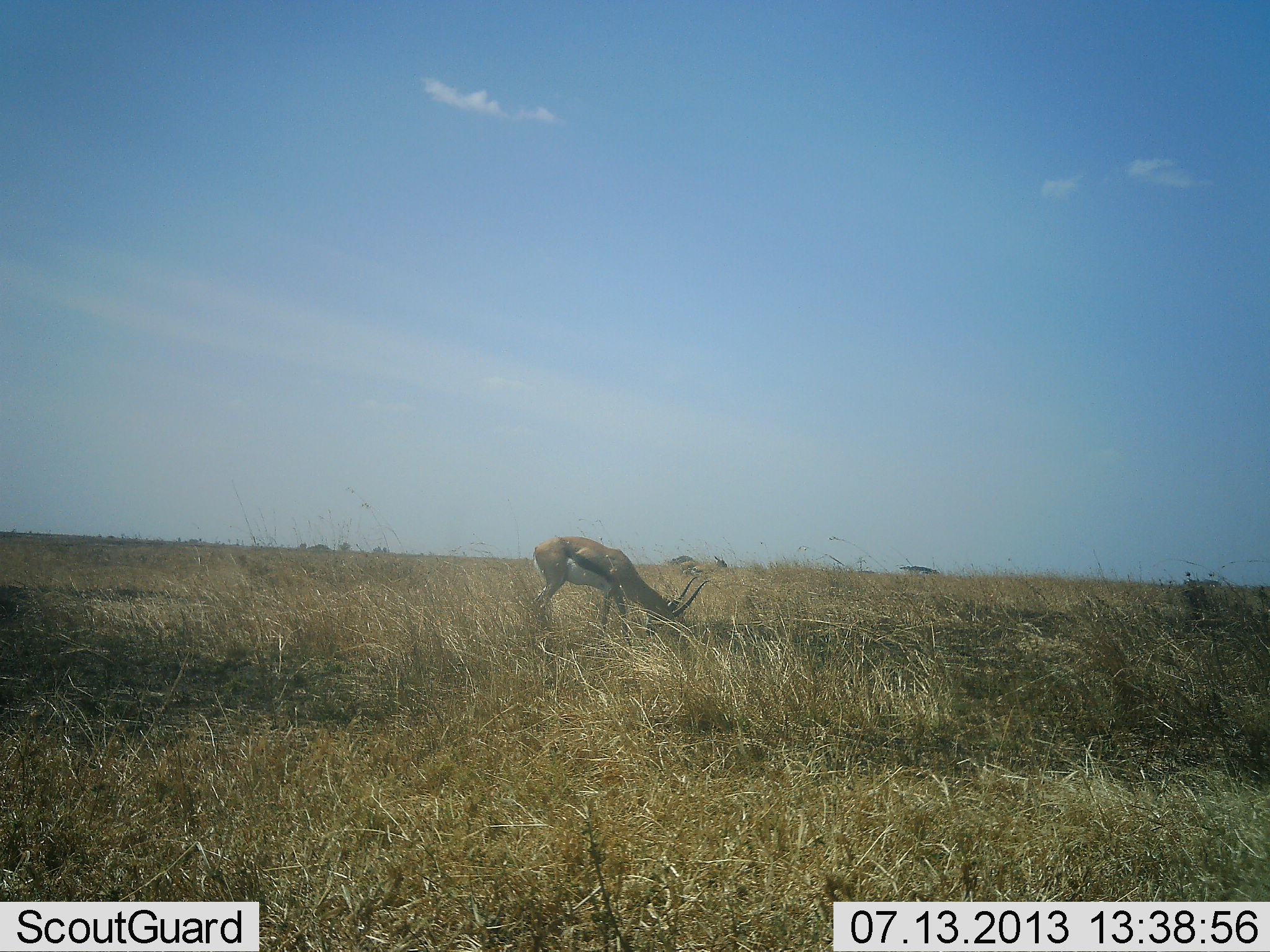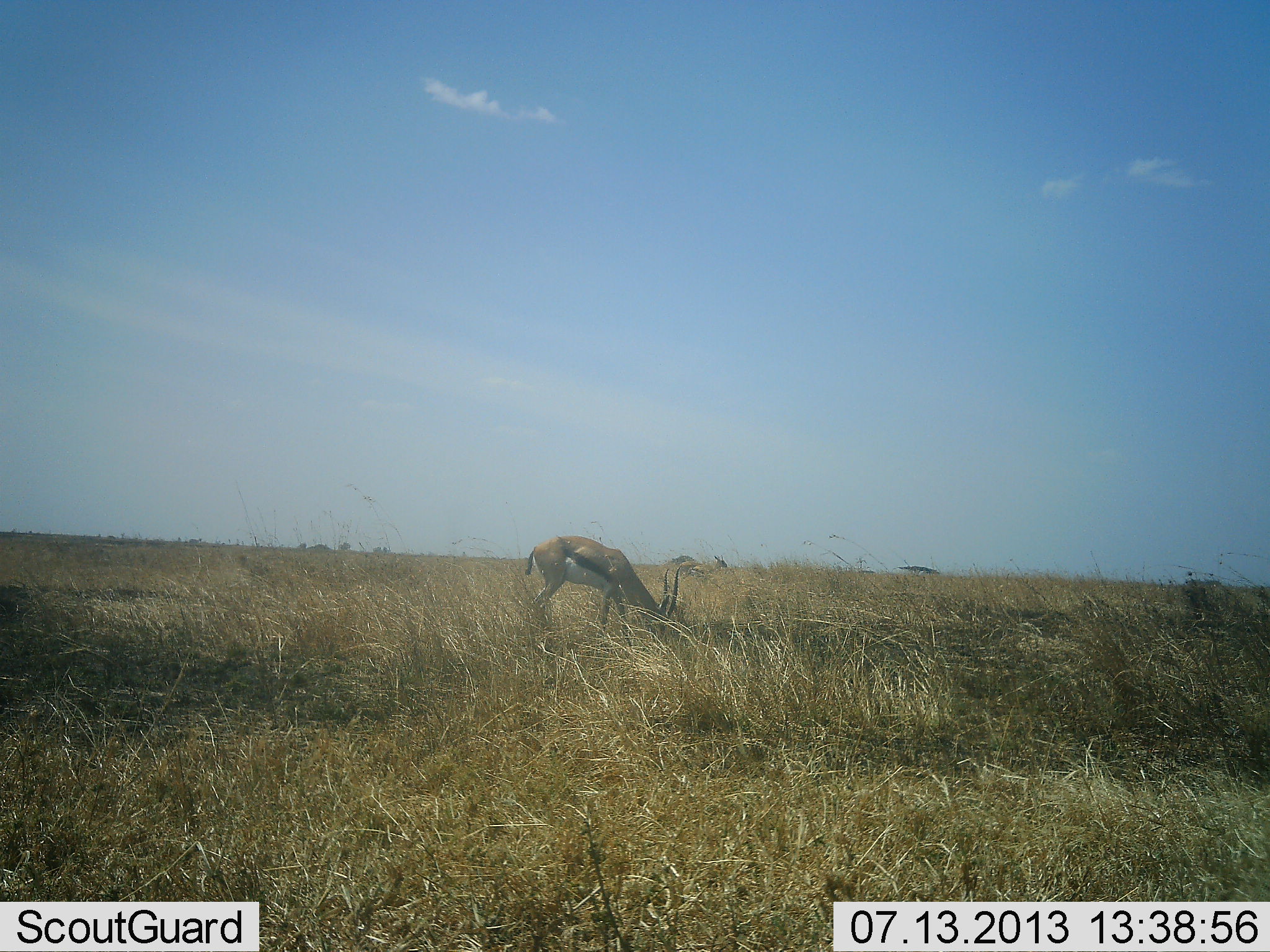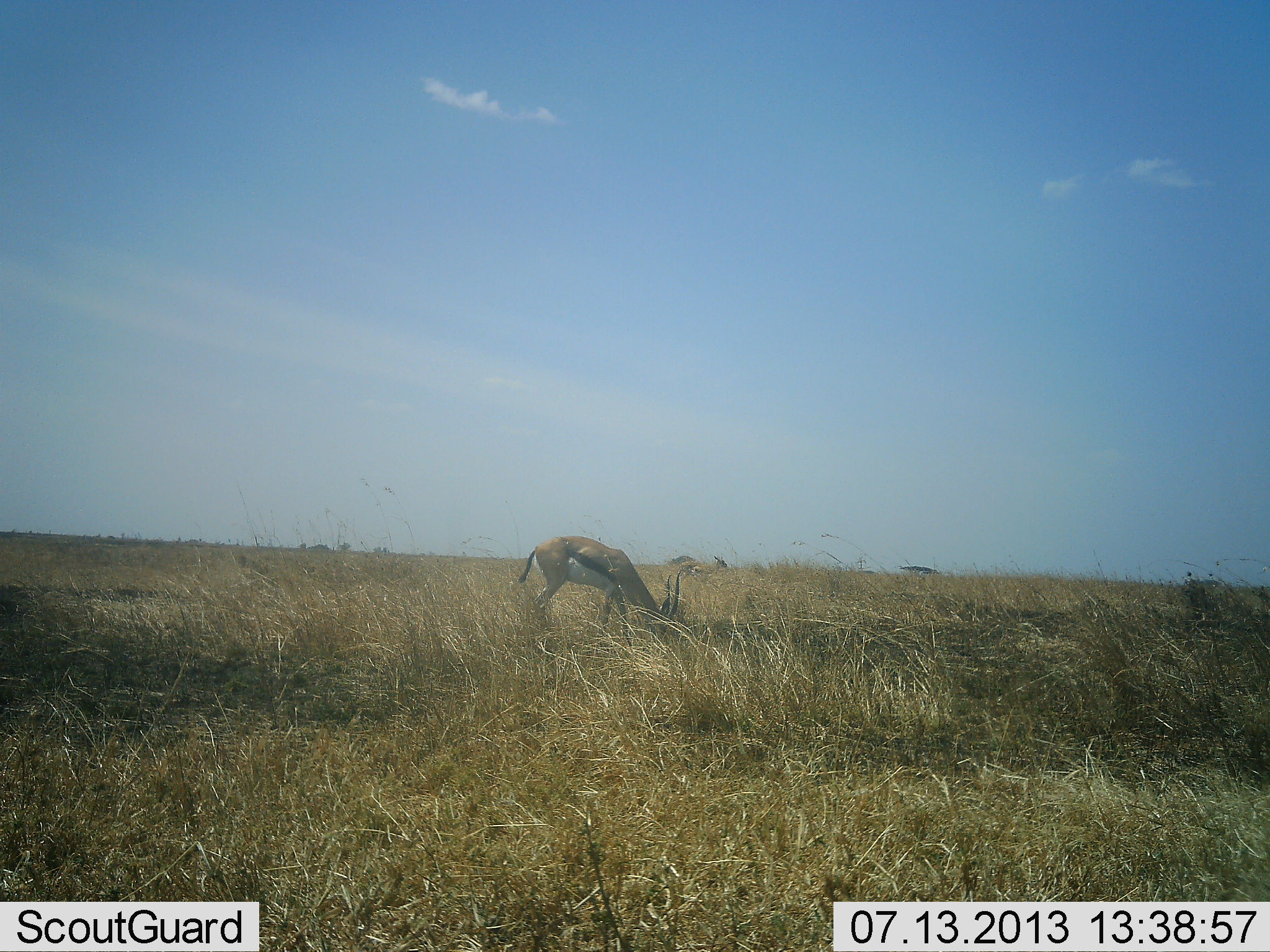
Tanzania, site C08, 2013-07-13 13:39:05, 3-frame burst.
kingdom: Animalia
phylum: Chordata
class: Mammalia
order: Artiodactyla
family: Bovidae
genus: Eudorcas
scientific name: Eudorcas thomsonii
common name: thomson's gazelle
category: gazellethomsons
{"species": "gazellethomsons (thomson's gazelle) (Eudorcas thomsonii)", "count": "1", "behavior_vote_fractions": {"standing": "35%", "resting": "0%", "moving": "0%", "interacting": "0%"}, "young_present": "0%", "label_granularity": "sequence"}